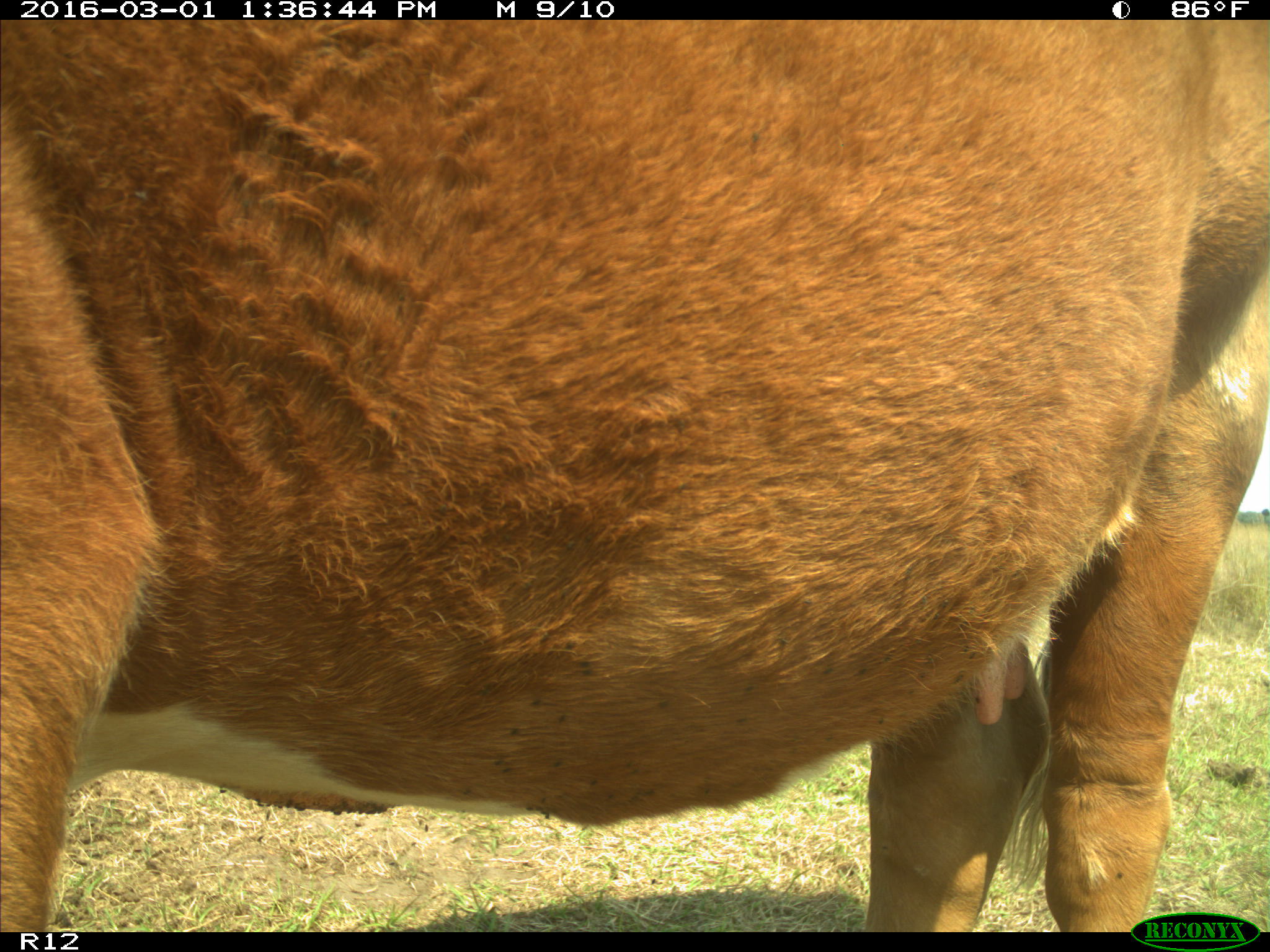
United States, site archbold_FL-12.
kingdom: Animalia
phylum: Chordata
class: Mammalia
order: Artiodactyla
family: Bovidae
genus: Bos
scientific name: Bos taurus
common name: domestic cow